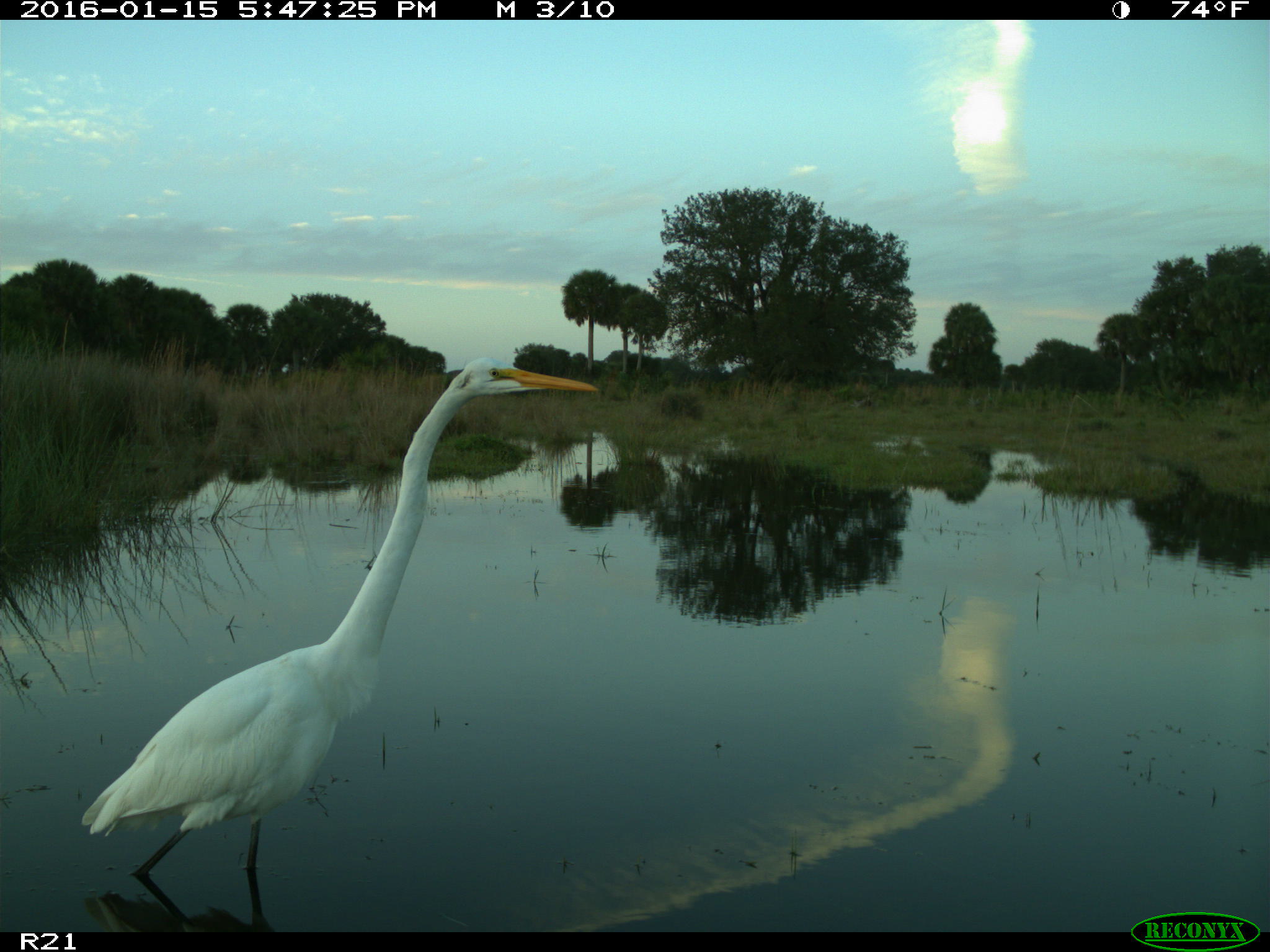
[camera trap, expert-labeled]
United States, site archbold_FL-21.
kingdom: Animalia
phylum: Chordata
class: Aves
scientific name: Aves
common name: birds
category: unidentified bird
Unidentified bird (birds) (Aves).